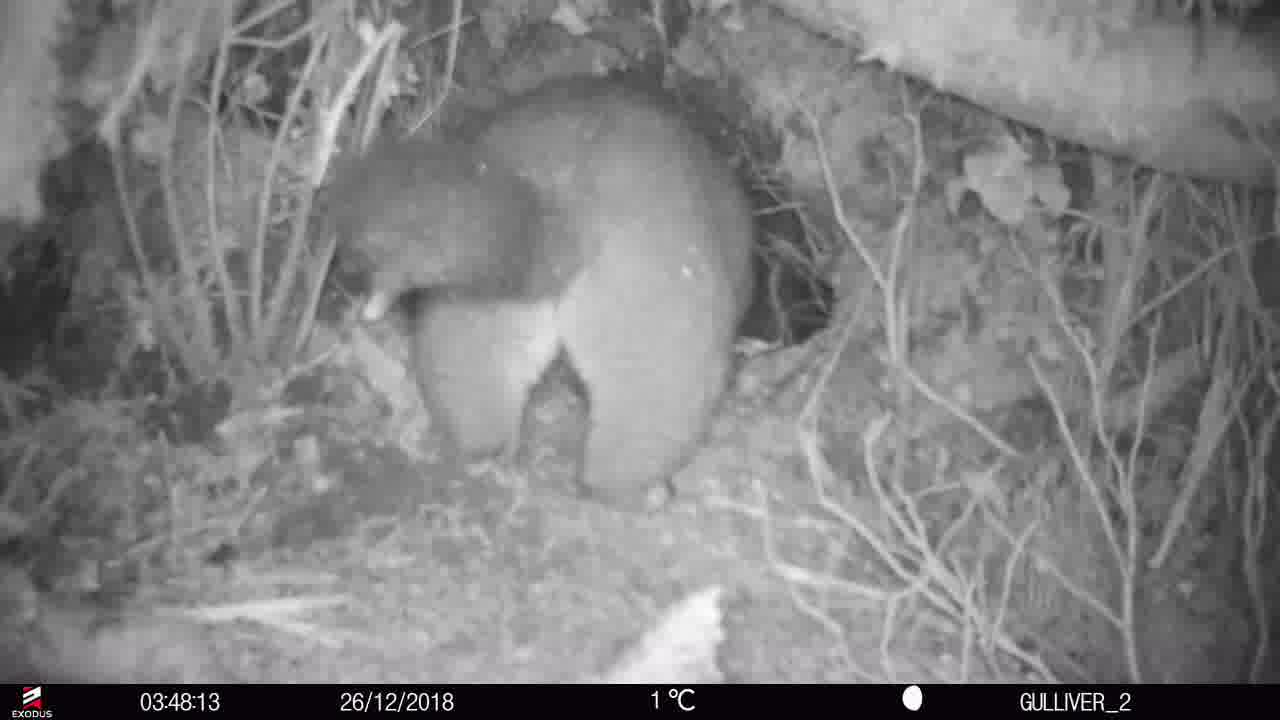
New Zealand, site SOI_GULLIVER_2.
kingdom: Animalia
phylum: Chordata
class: Mammalia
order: Diprotodontia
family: Phalangeridae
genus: Trichosurus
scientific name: Trichosurus vulpecula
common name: common brushtail possum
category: possum